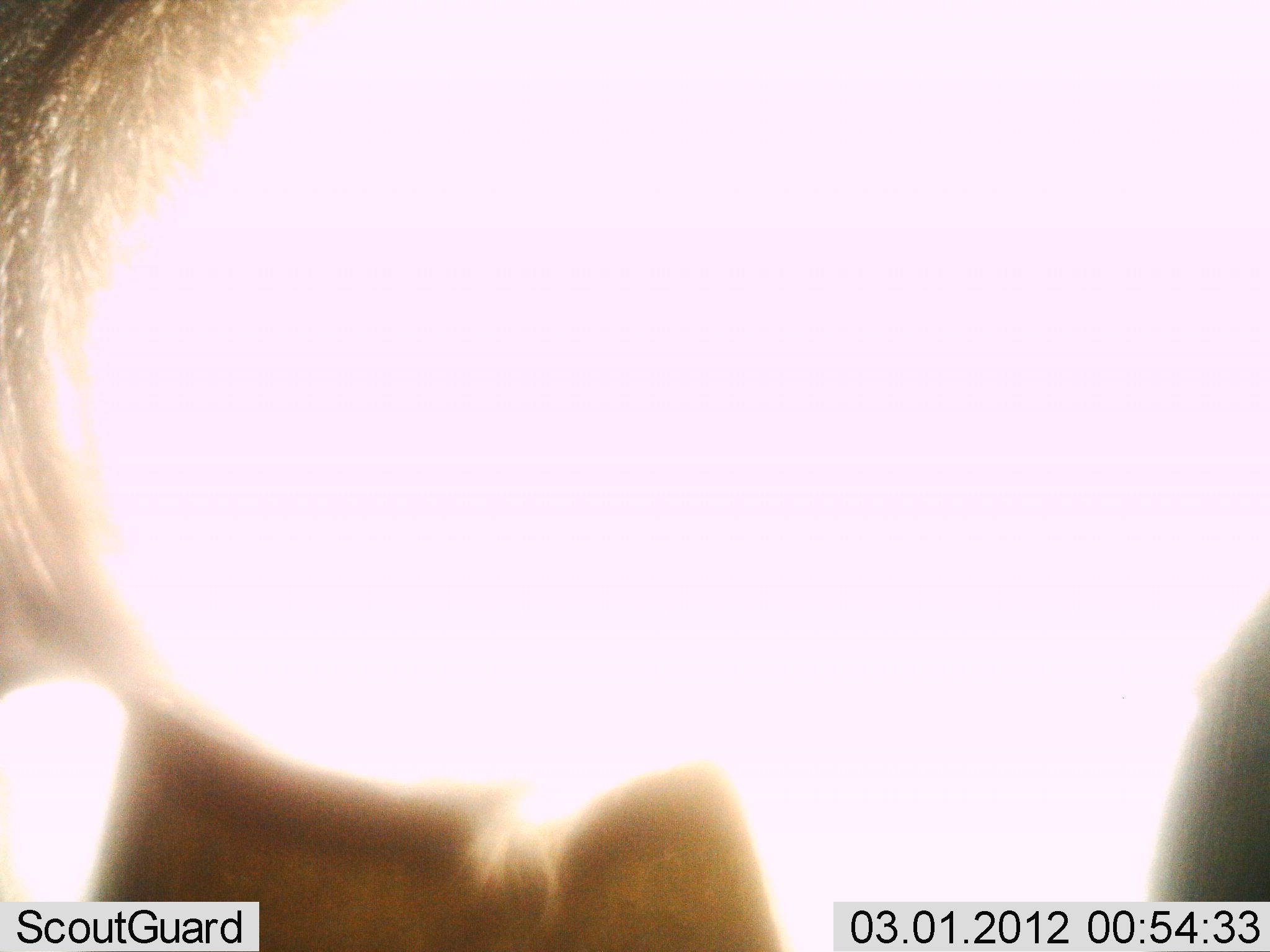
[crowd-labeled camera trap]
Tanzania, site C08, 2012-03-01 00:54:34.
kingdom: Animalia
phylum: Chordata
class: Mammalia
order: Artiodactyla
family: Bovidae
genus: Connochaetes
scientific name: Connochaetes taurinus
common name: blue wildebeest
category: wildebeest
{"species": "wildebeest (blue wildebeest) (Connochaetes taurinus)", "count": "1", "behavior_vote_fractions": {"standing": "100%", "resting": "0%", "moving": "0%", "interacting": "0%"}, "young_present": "0%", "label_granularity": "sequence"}